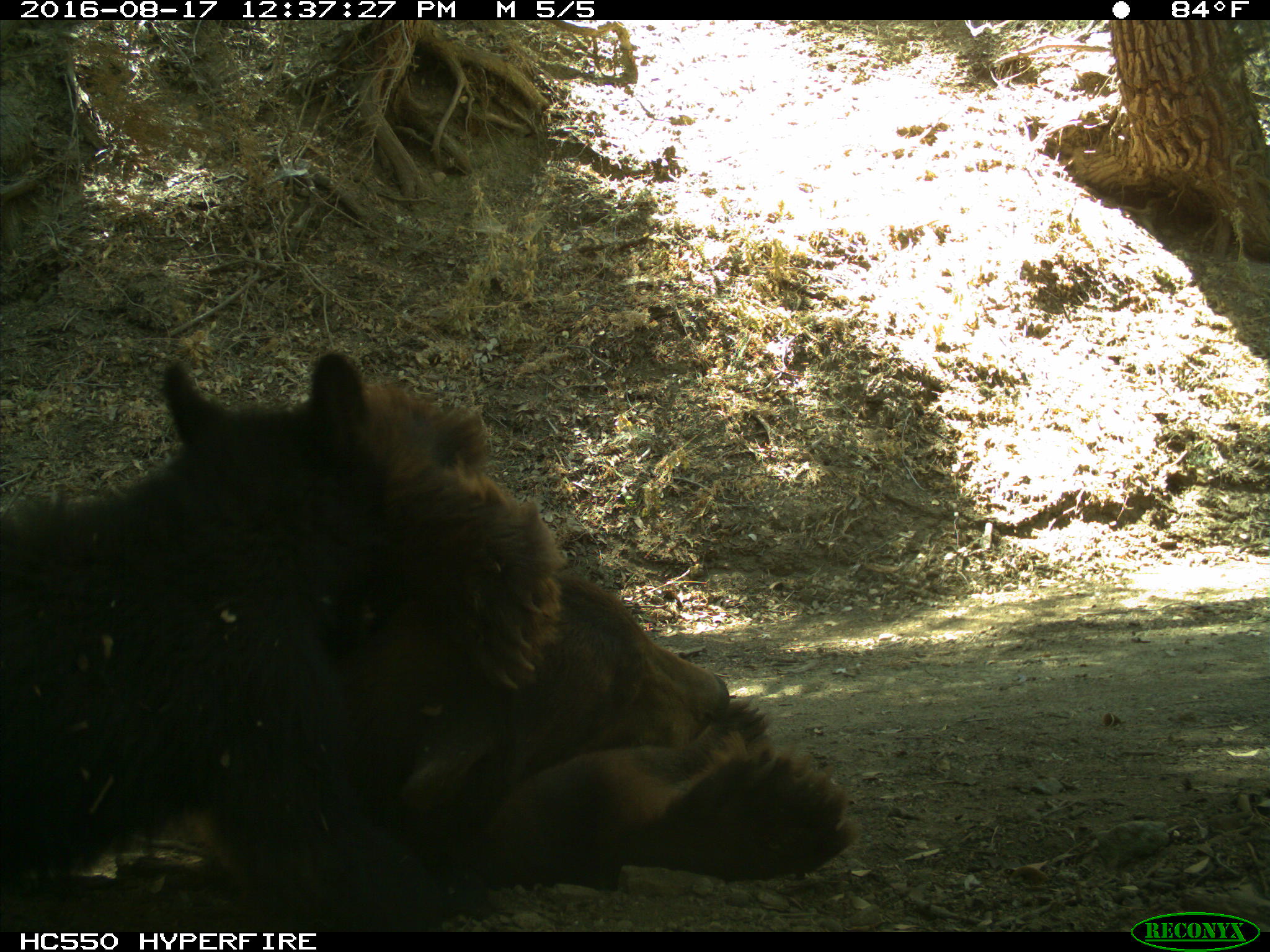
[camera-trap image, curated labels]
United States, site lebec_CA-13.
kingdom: Animalia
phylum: Chordata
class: Mammalia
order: Carnivora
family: Ursidae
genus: Ursus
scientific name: Ursus americanus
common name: american black bear